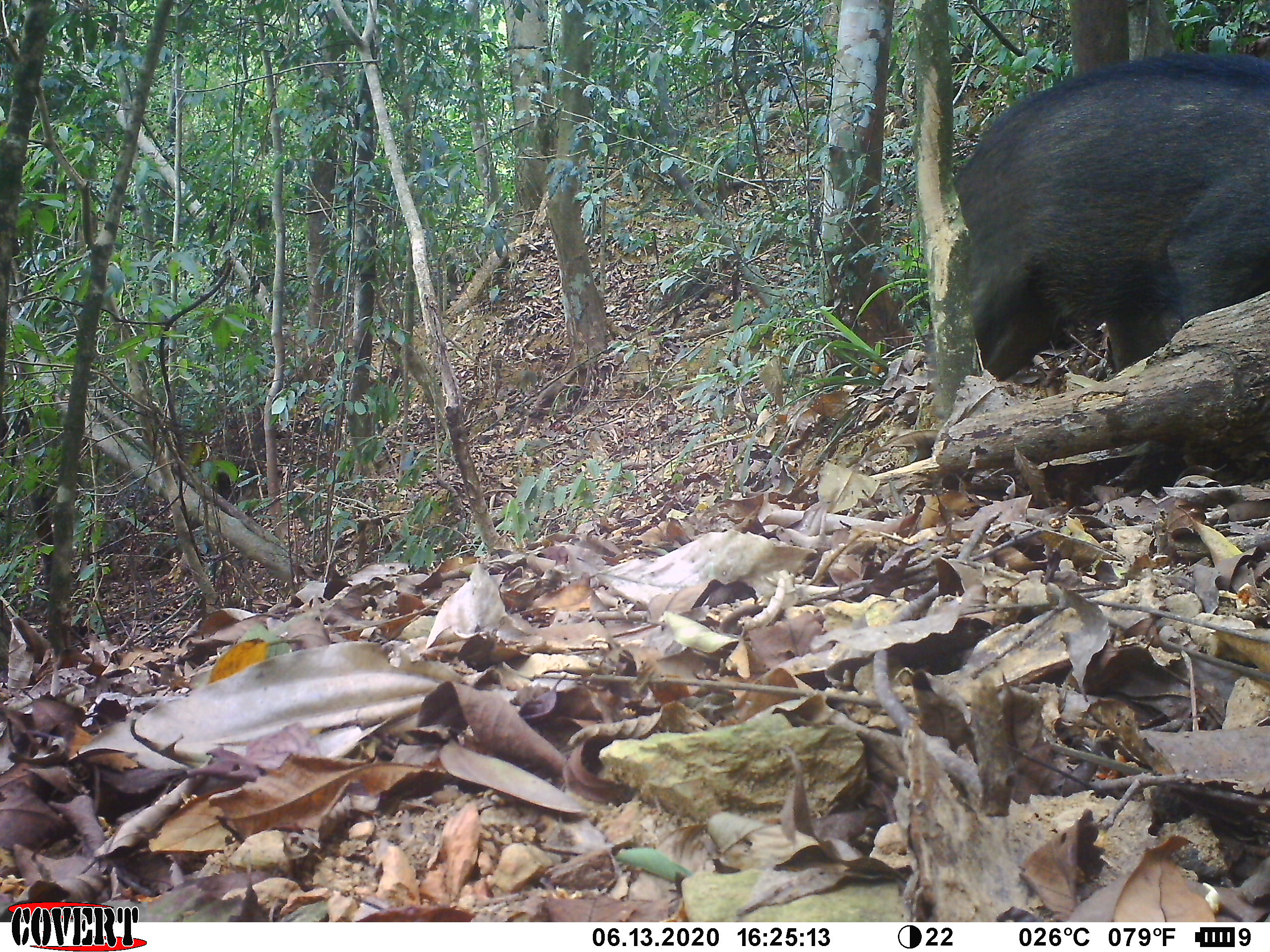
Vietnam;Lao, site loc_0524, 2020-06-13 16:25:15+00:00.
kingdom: Animalia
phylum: Chordata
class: Mammalia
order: Artiodactyla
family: Suidae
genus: Sus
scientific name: Sus scrofa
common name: eurasian wild pig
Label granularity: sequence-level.